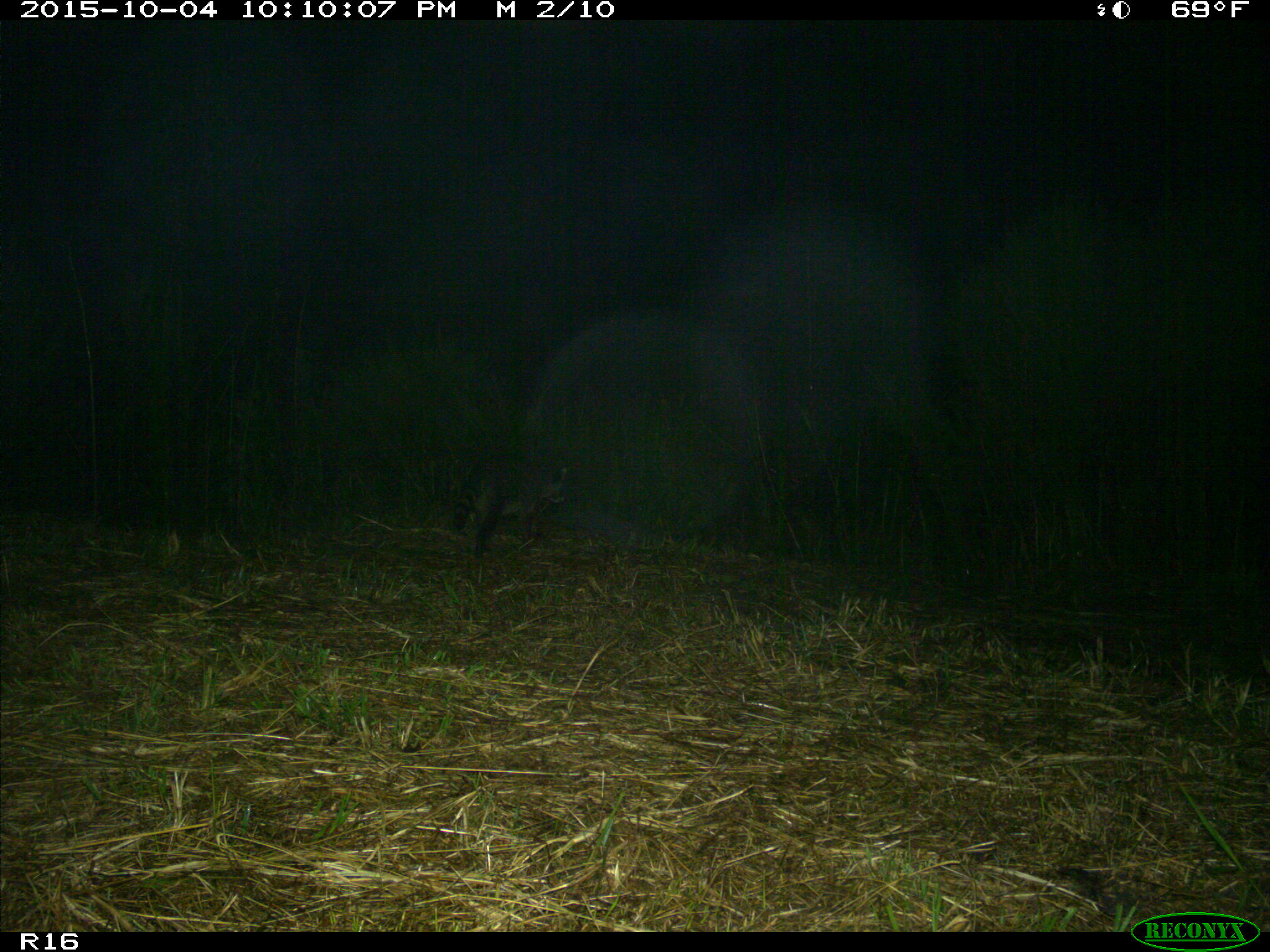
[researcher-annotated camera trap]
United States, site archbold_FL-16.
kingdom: Animalia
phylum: Chordata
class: Mammalia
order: Carnivora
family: Procyonidae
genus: Procyon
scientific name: Procyon lotor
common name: common raccoon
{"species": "Procyon lotor (common raccoon)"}